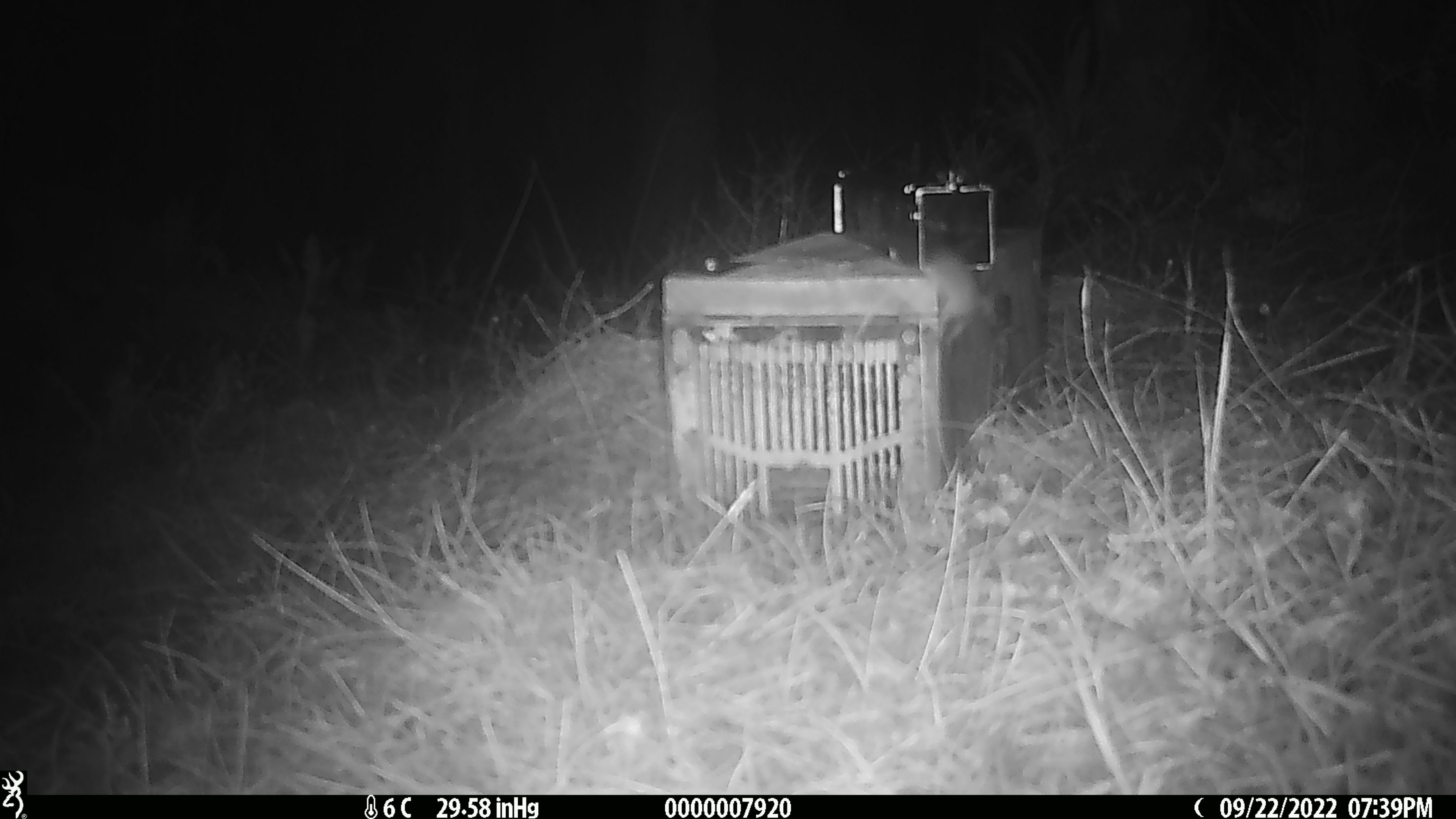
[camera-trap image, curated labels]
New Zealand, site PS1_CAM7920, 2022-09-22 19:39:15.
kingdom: Animalia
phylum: Chordata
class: Mammalia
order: Rodentia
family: Muridae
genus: Mus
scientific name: Mus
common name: mouse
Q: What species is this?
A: Mouse (Mus).